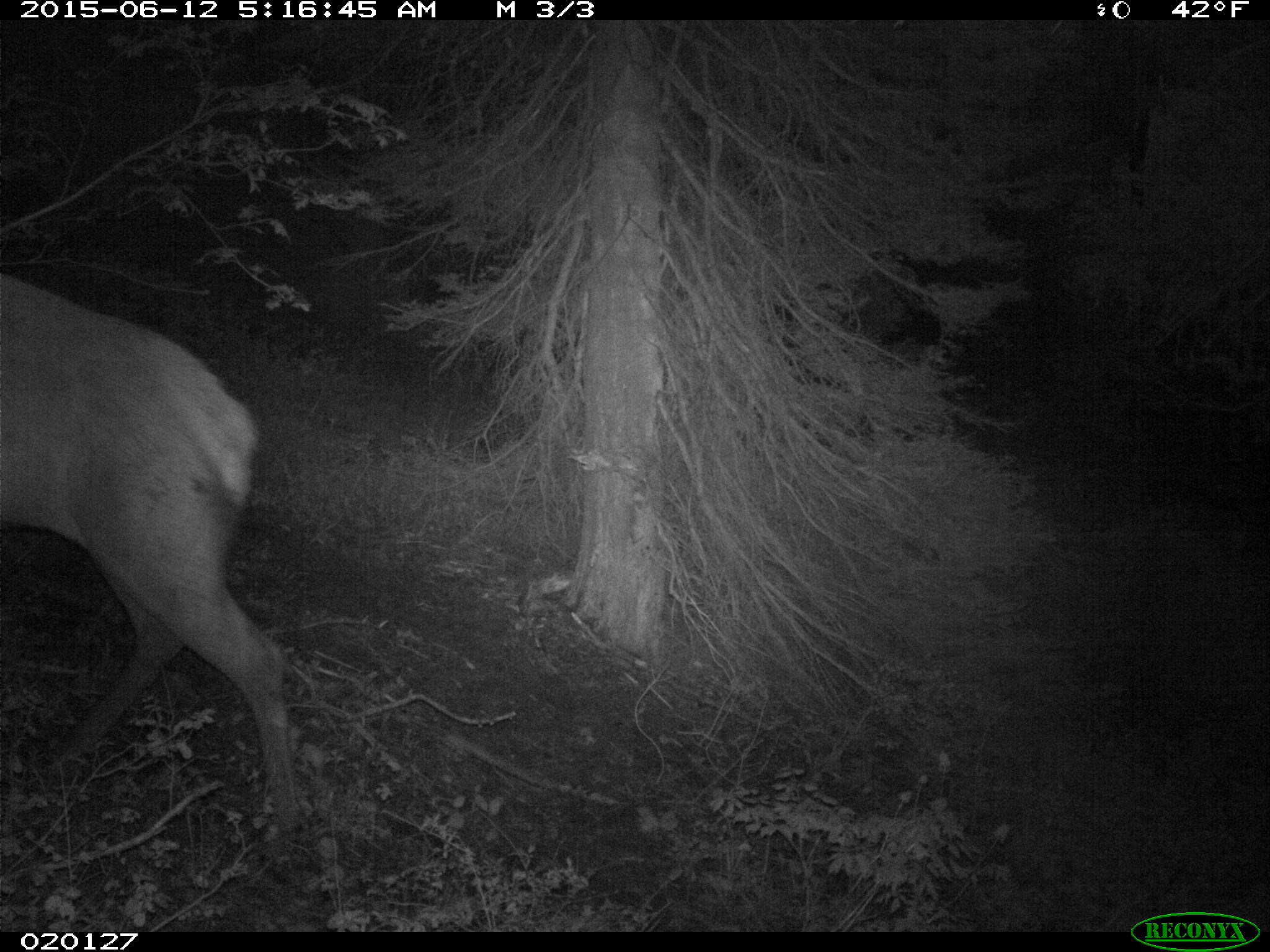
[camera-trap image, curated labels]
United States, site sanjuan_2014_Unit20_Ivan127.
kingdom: Animalia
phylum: Chordata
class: Mammalia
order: Artiodactyla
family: Cervidae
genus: Cervus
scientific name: Cervus elaphus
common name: red deer